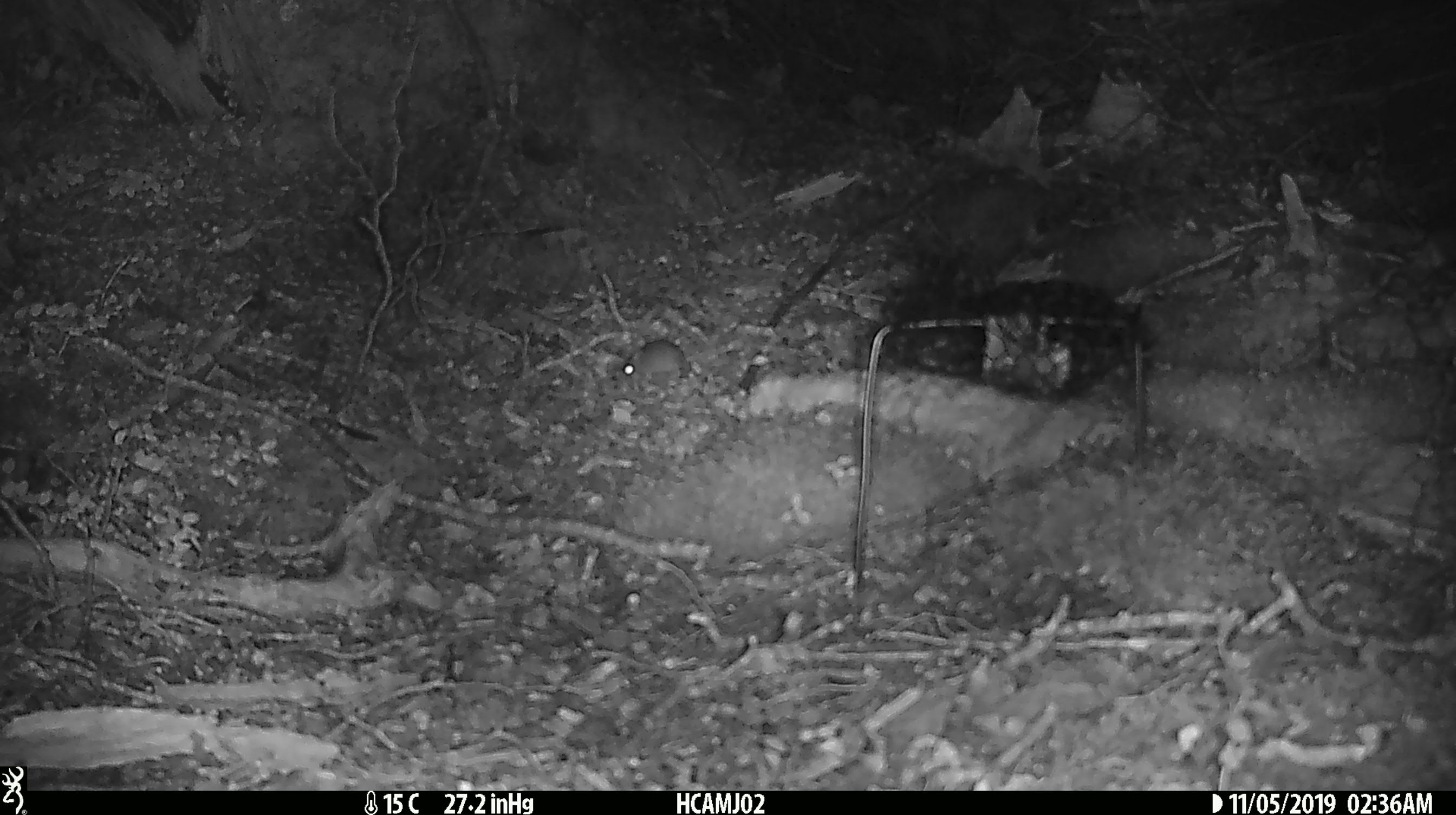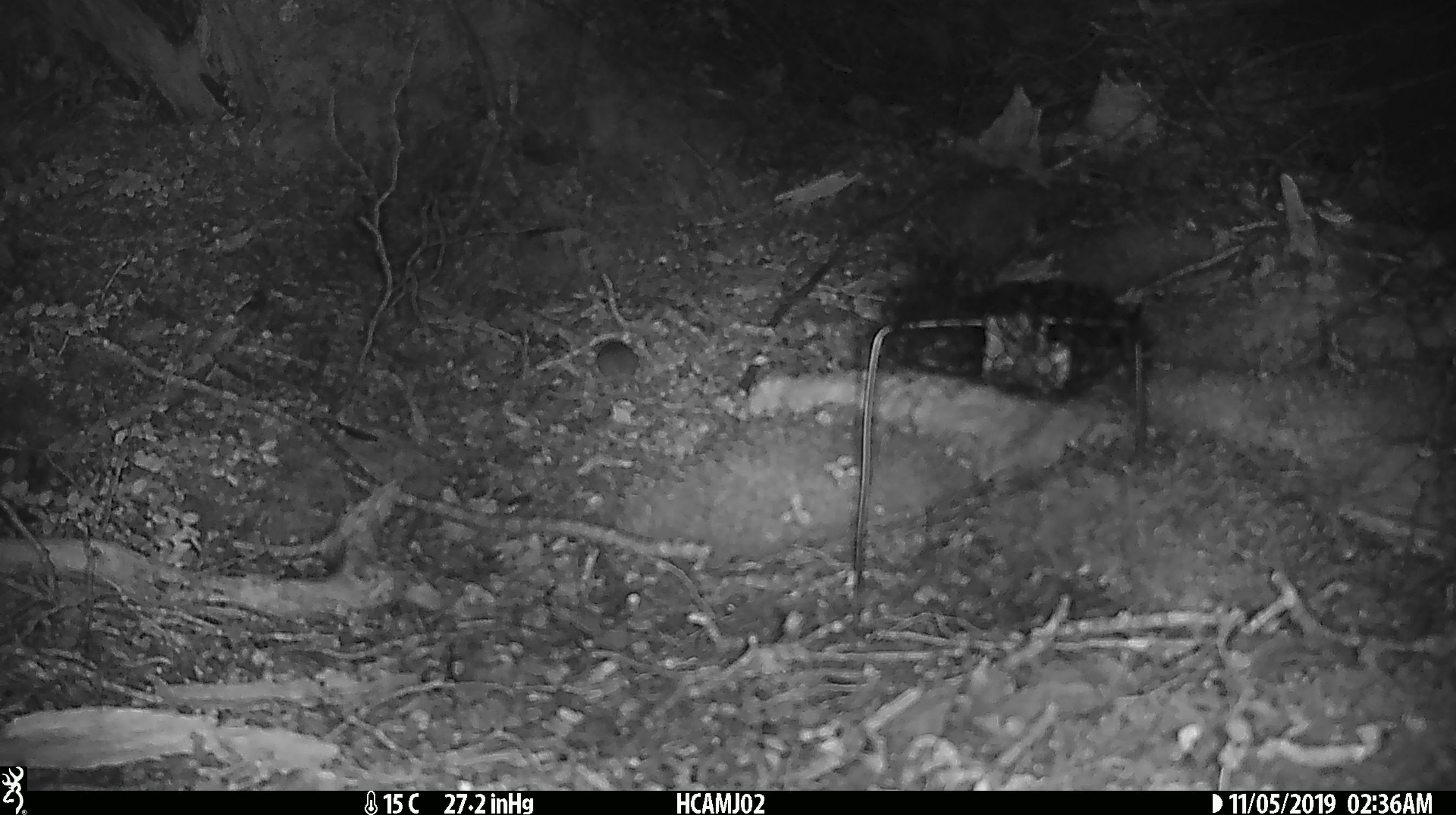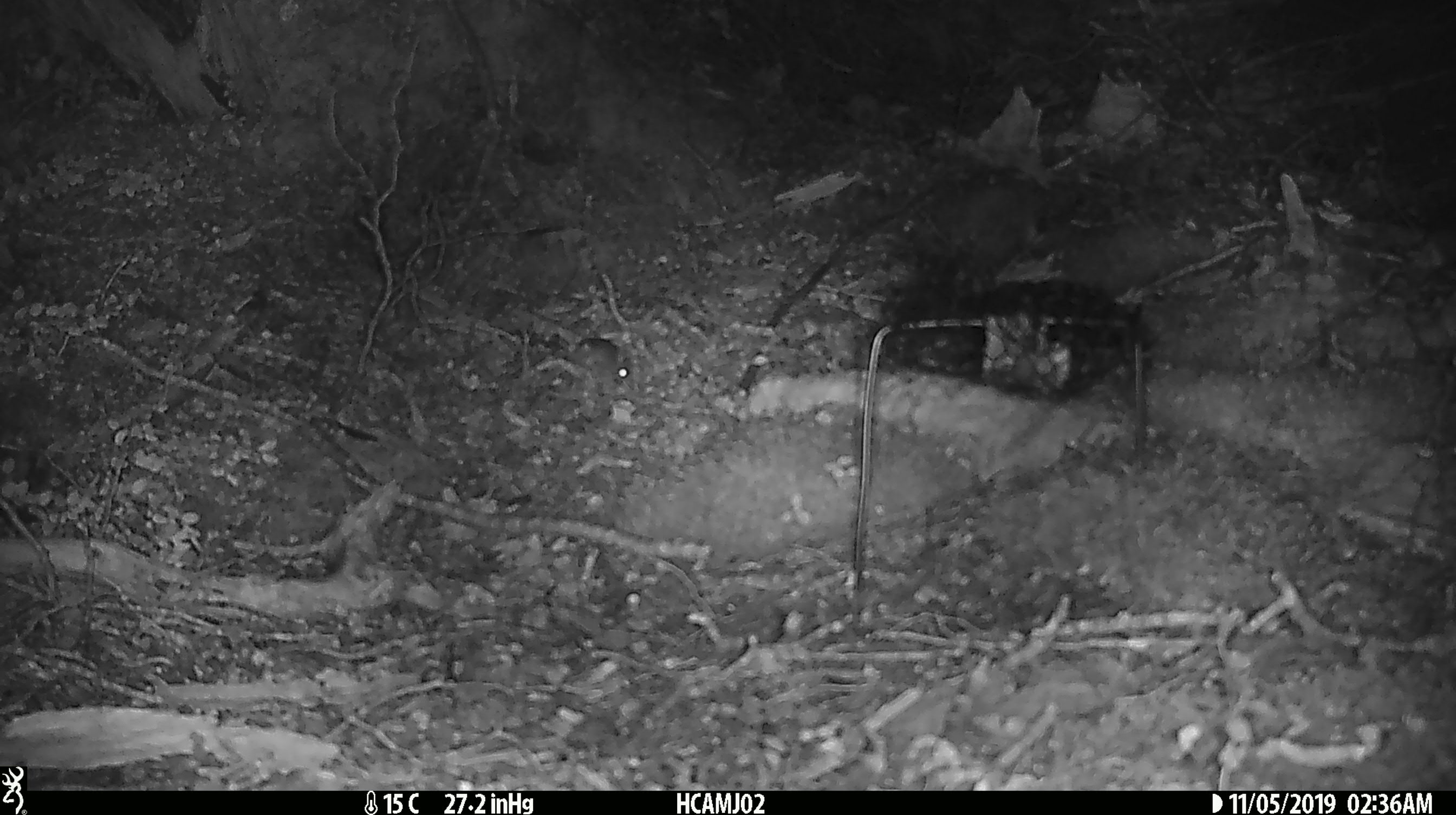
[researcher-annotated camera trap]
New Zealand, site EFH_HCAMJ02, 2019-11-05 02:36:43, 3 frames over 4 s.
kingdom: Animalia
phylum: Chordata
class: Mammalia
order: Rodentia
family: Muridae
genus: Mus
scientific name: Mus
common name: mouse